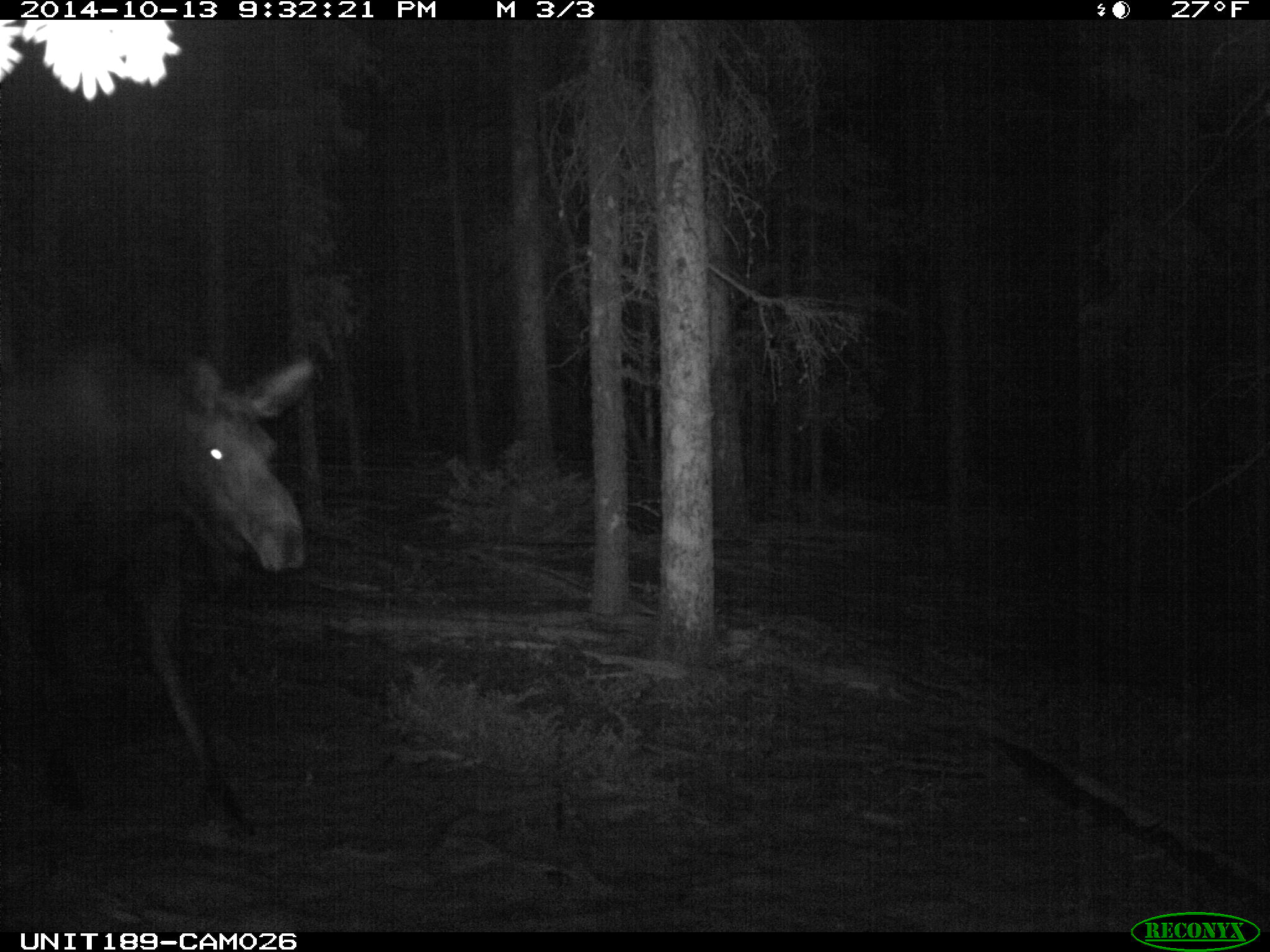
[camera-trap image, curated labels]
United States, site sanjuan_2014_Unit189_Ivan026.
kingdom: Animalia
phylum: Chordata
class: Mammalia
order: Artiodactyla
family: Cervidae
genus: Alces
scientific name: Alces alces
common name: moose